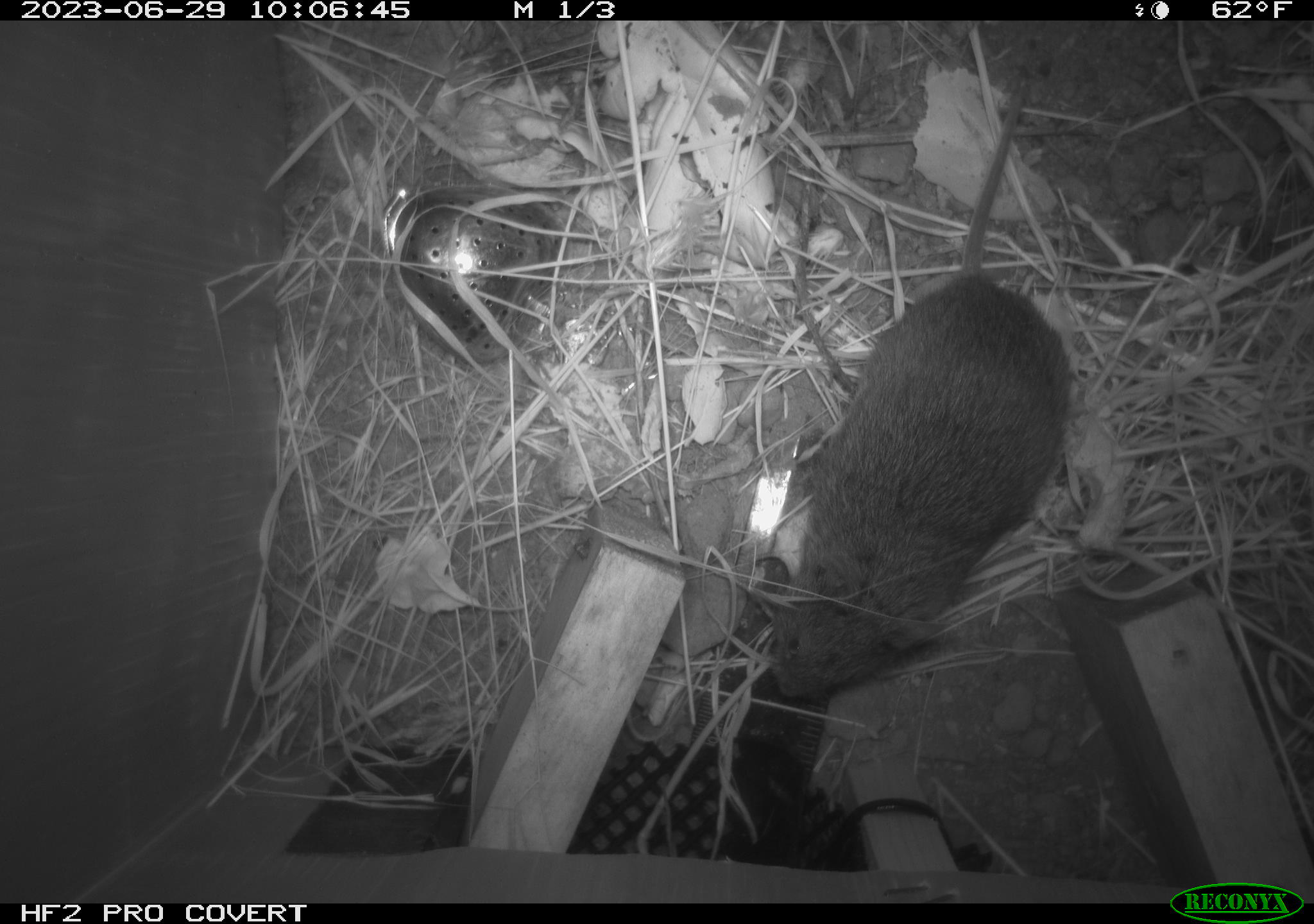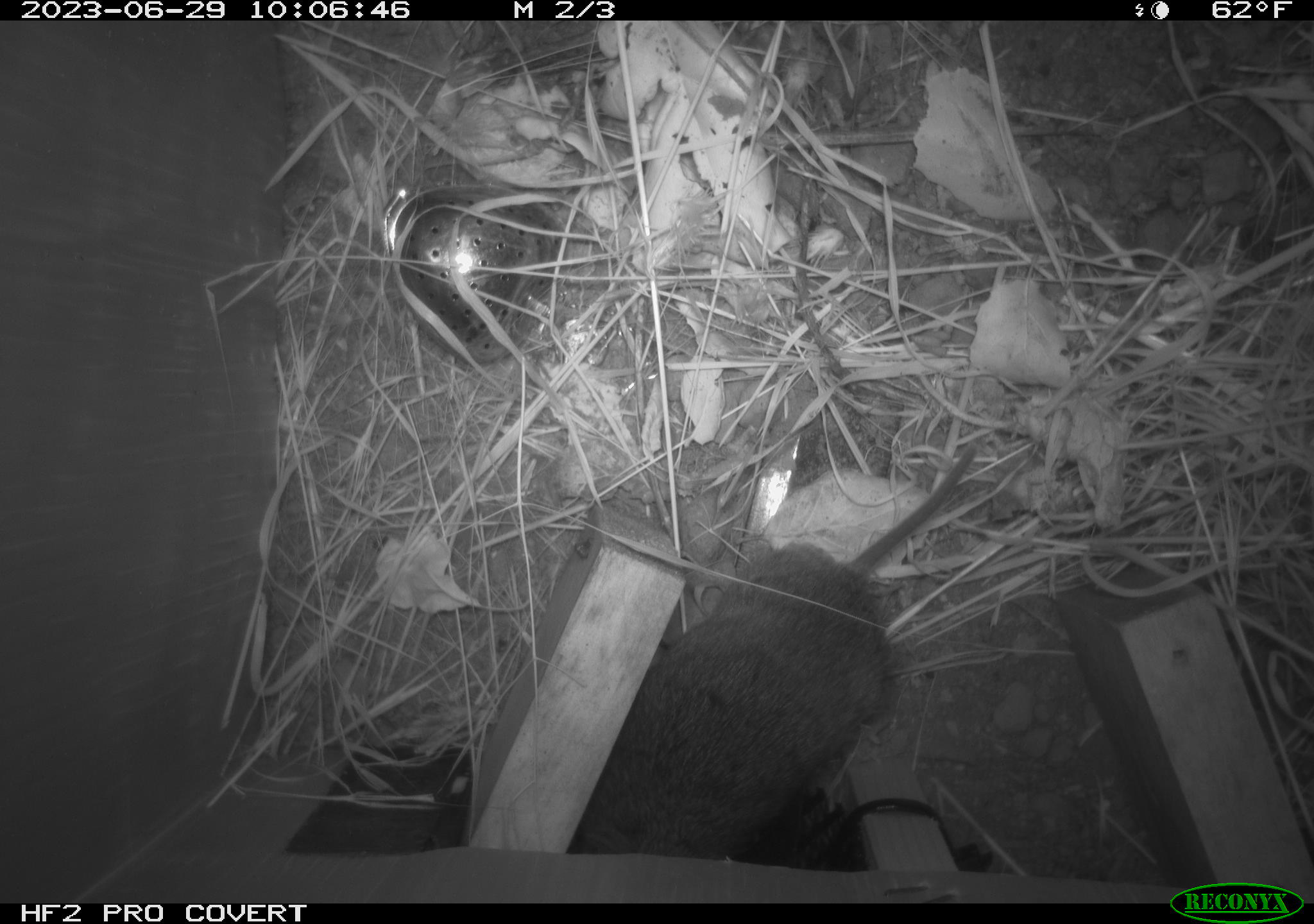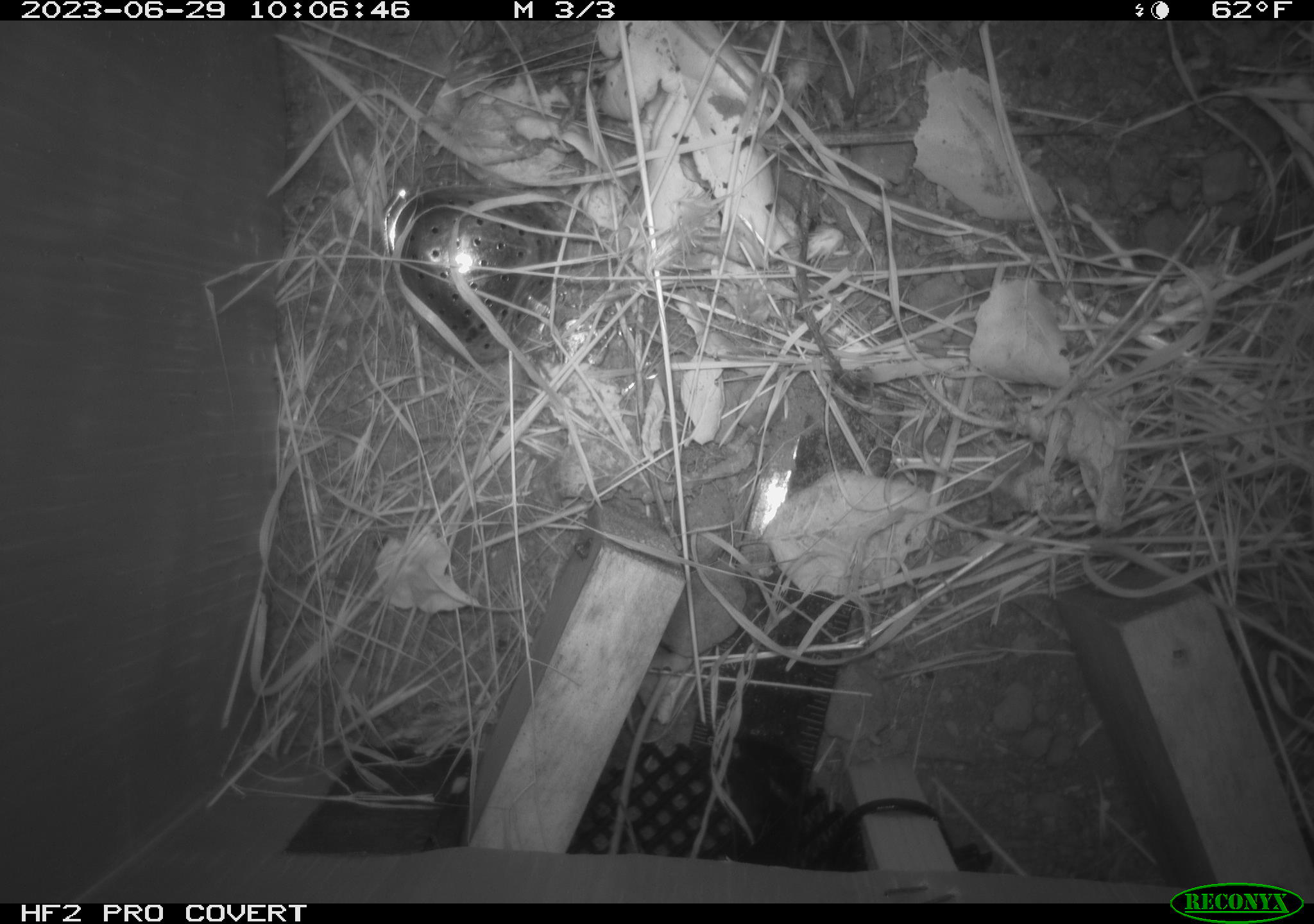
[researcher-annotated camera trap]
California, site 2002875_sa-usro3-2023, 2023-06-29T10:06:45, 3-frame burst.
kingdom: Animalia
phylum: Chordata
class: Mammalia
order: Rodentia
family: Cricetidae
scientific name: Arvicolinae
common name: voles, lemmings, and muskrats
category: arvicolinae subfamily